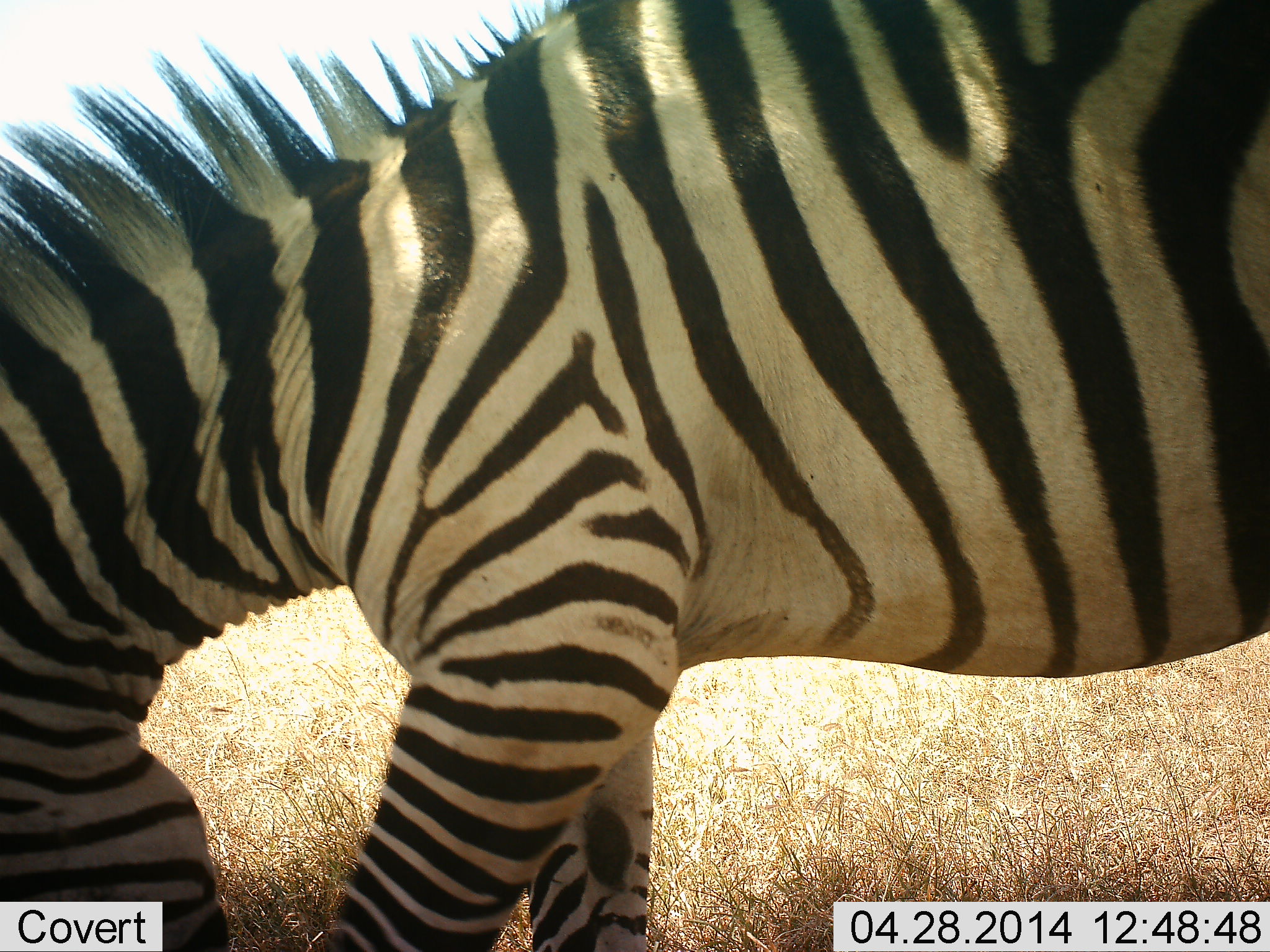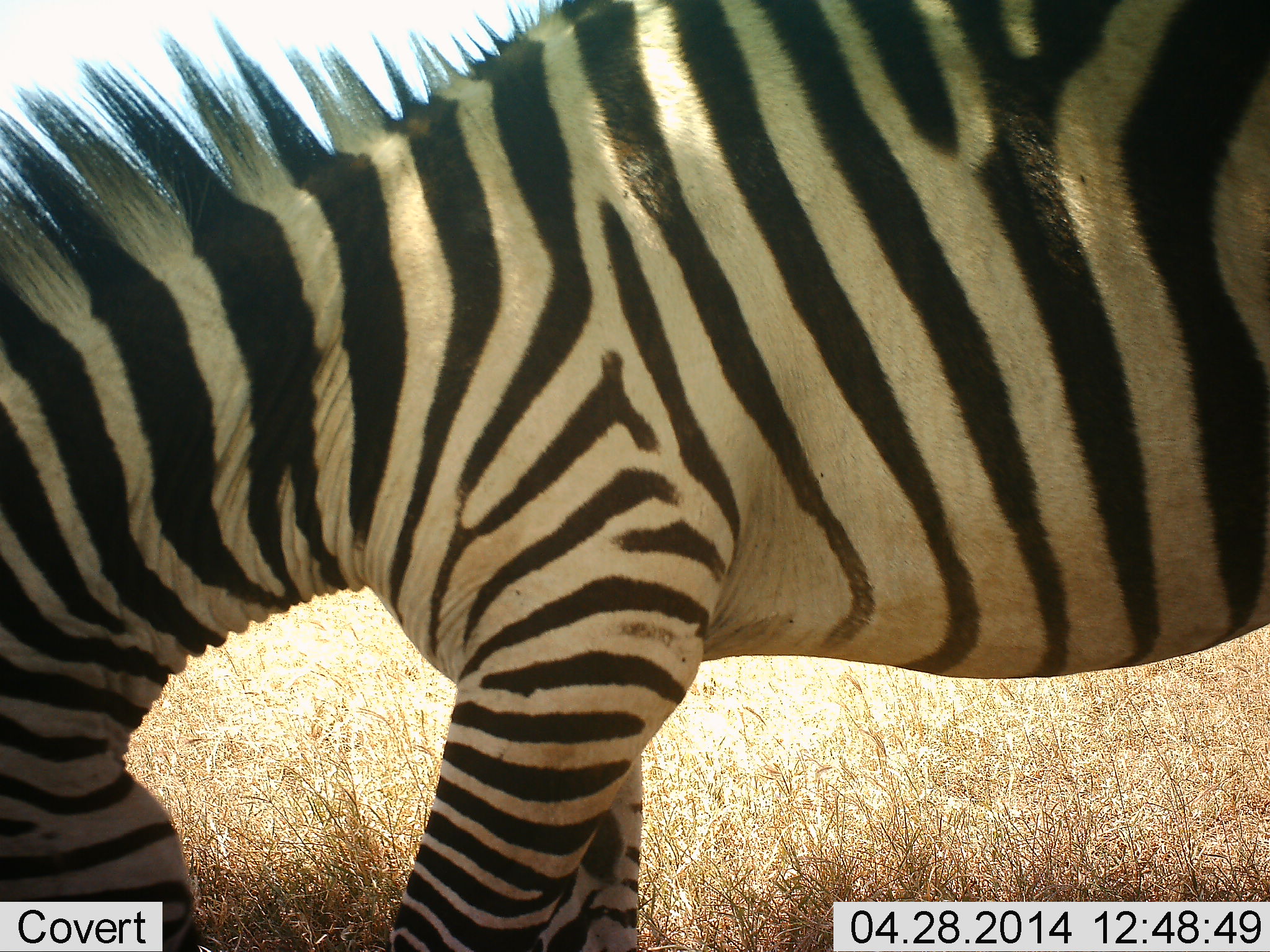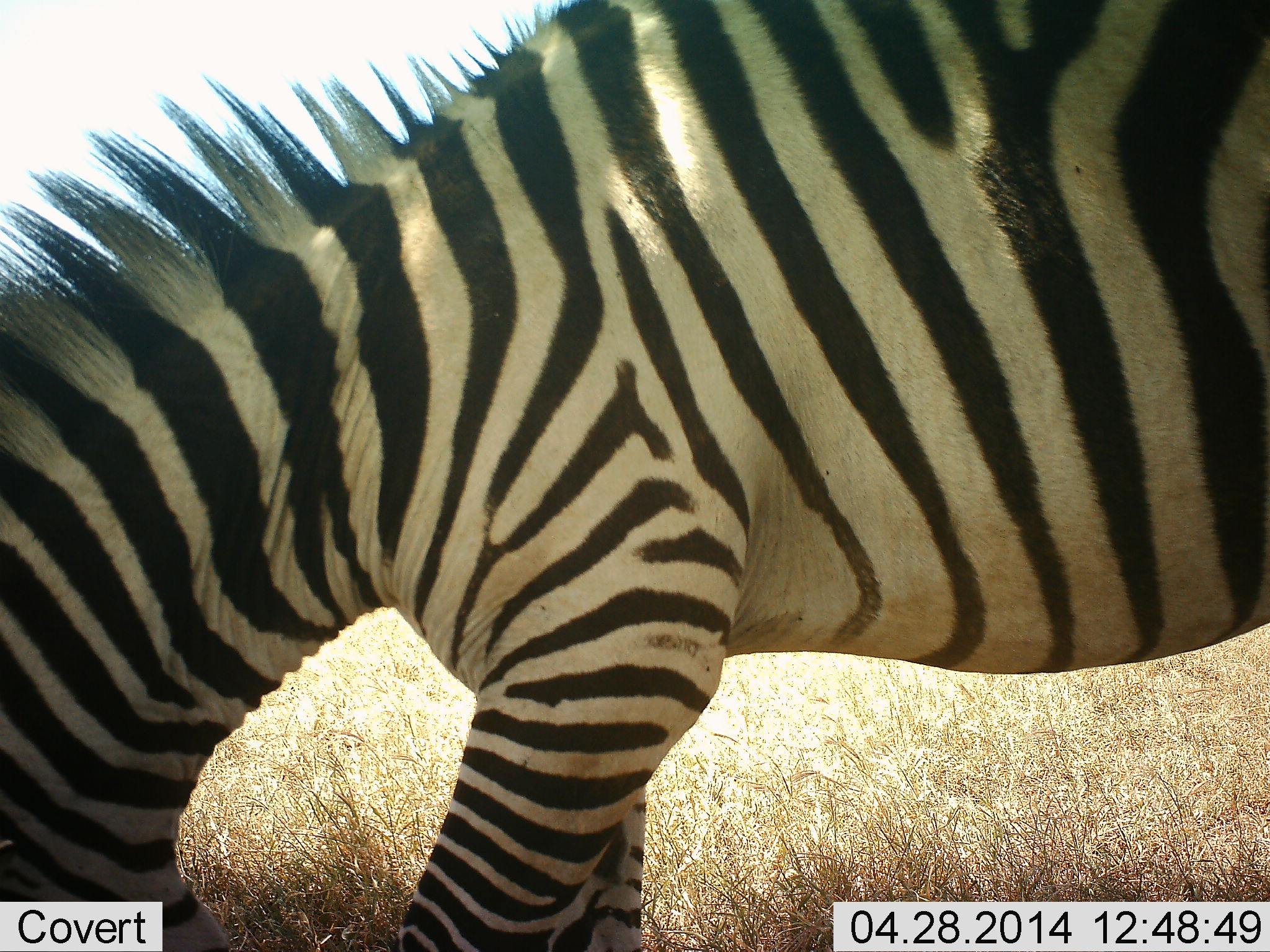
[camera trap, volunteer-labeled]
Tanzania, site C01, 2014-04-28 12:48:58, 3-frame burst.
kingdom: Animalia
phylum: Chordata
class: Mammalia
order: Perissodactyla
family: Equidae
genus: Equus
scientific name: Equus quagga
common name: plains zebra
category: zebra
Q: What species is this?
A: Zebra (plains zebra) (Equus quagga).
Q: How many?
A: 1.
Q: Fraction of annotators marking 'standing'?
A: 60%.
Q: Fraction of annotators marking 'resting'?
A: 0%.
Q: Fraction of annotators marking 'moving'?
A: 3%.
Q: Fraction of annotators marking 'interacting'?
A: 3%.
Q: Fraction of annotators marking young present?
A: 0%.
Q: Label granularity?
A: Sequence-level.